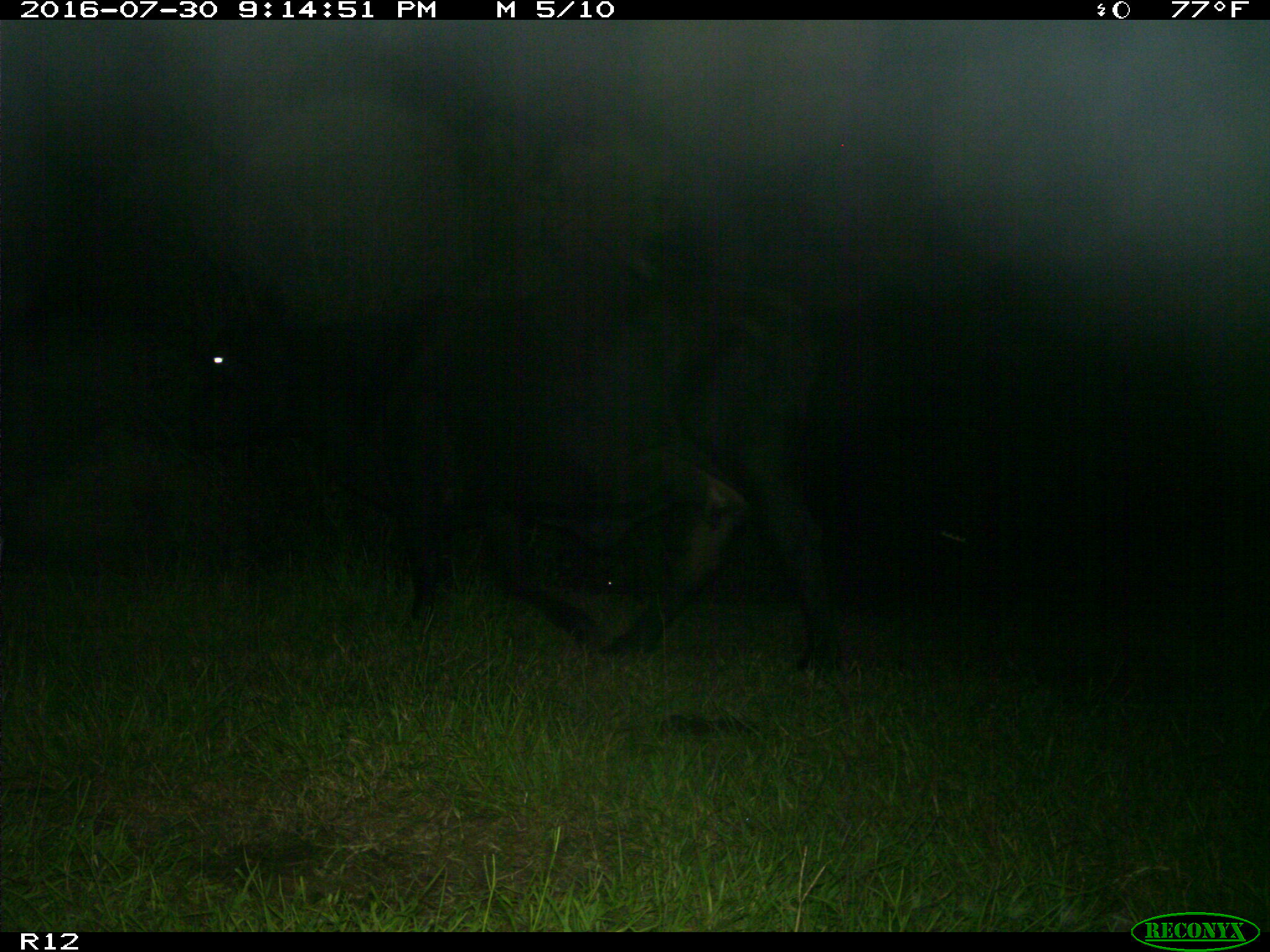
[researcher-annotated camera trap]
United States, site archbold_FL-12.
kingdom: Animalia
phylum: Chordata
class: Mammalia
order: Artiodactyla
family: Bovidae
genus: Bos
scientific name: Bos taurus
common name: domestic cow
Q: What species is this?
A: Bos taurus (domestic cow).